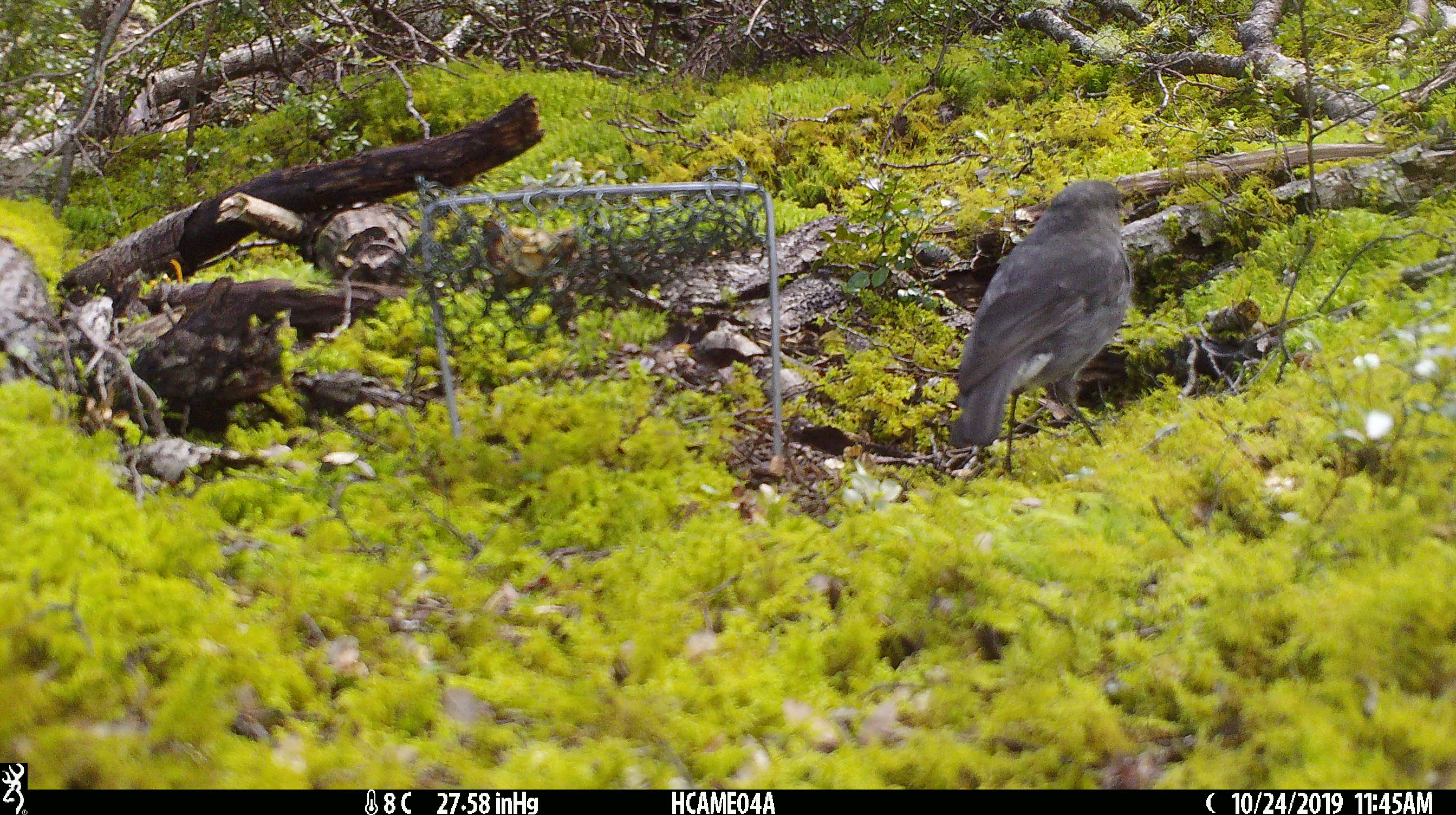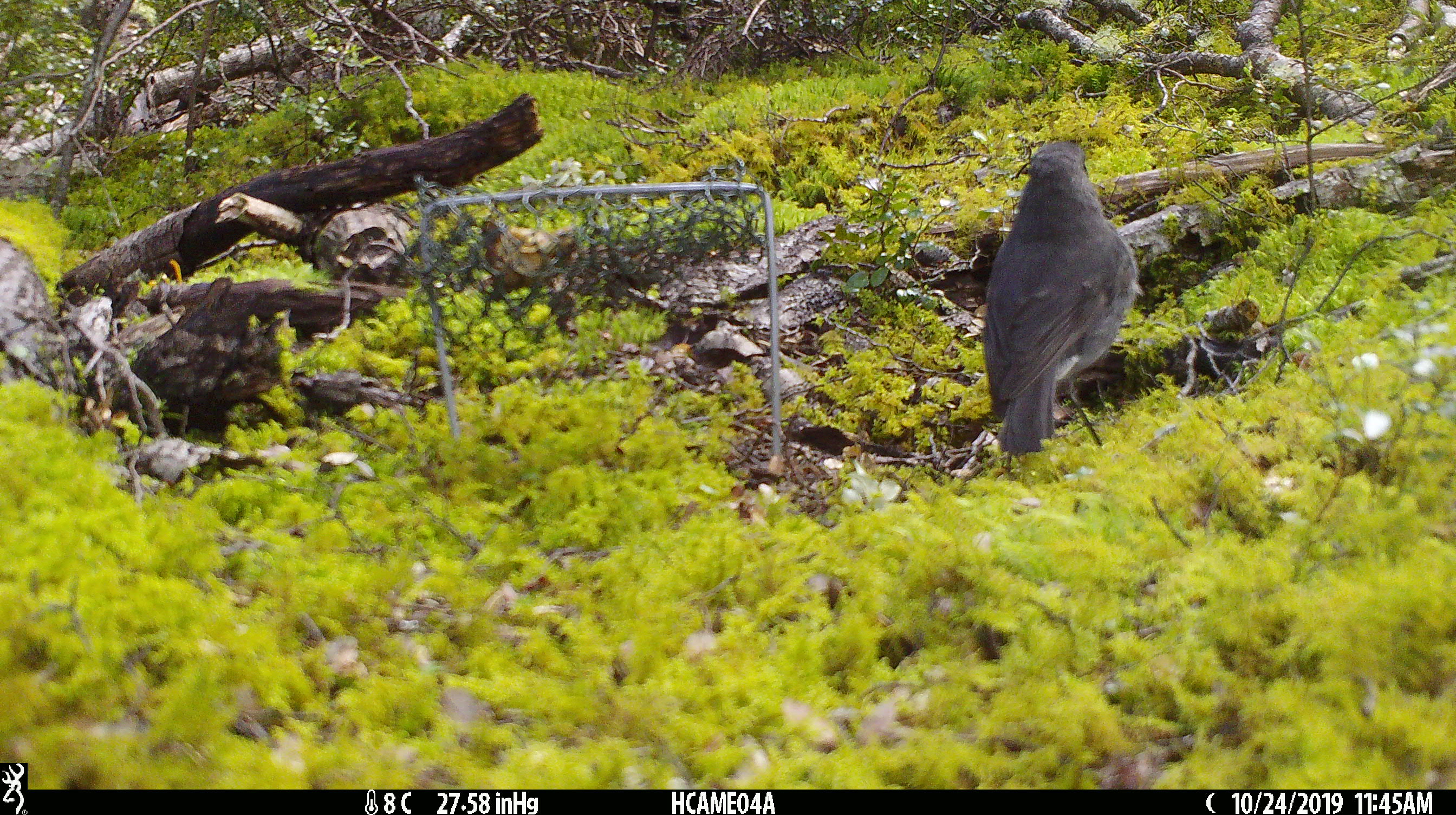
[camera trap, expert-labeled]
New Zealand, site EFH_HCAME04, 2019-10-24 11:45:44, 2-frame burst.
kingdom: Animalia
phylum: Chordata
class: Aves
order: Passeriformes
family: Petroicidae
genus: Petroica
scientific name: Petroica australis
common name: new zealand robin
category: robin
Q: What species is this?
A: Robin (new zealand robin) (Petroica australis).